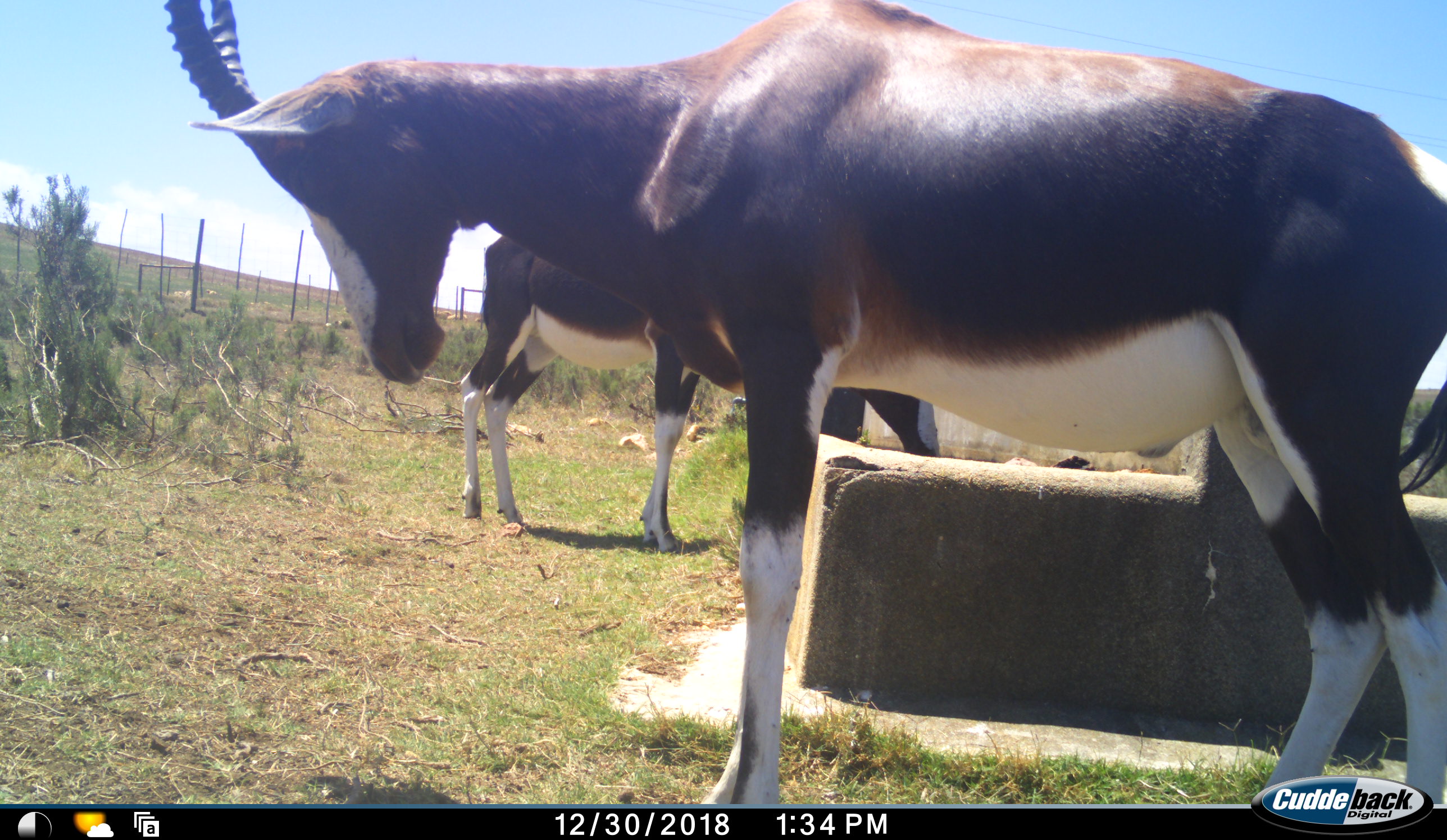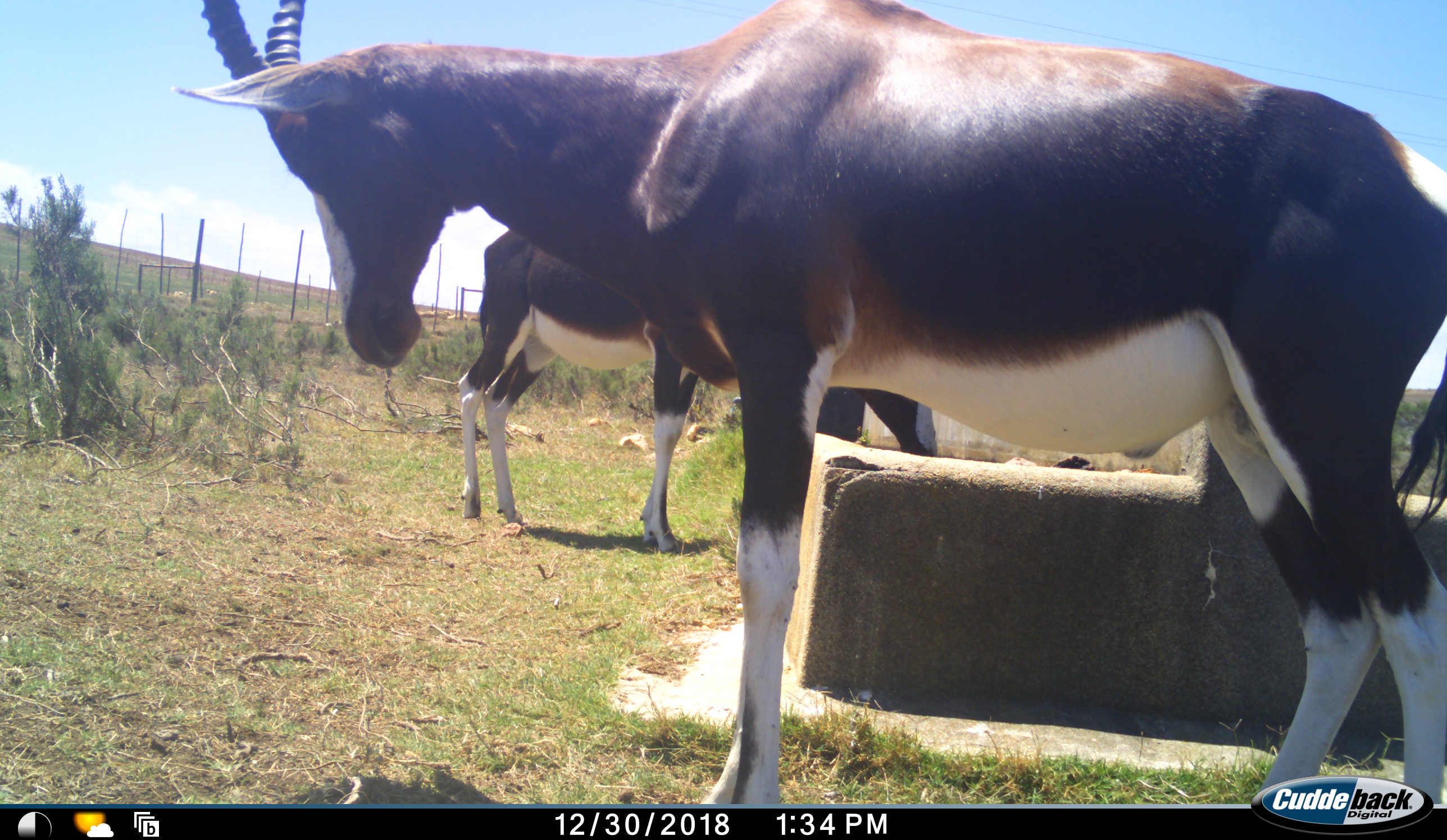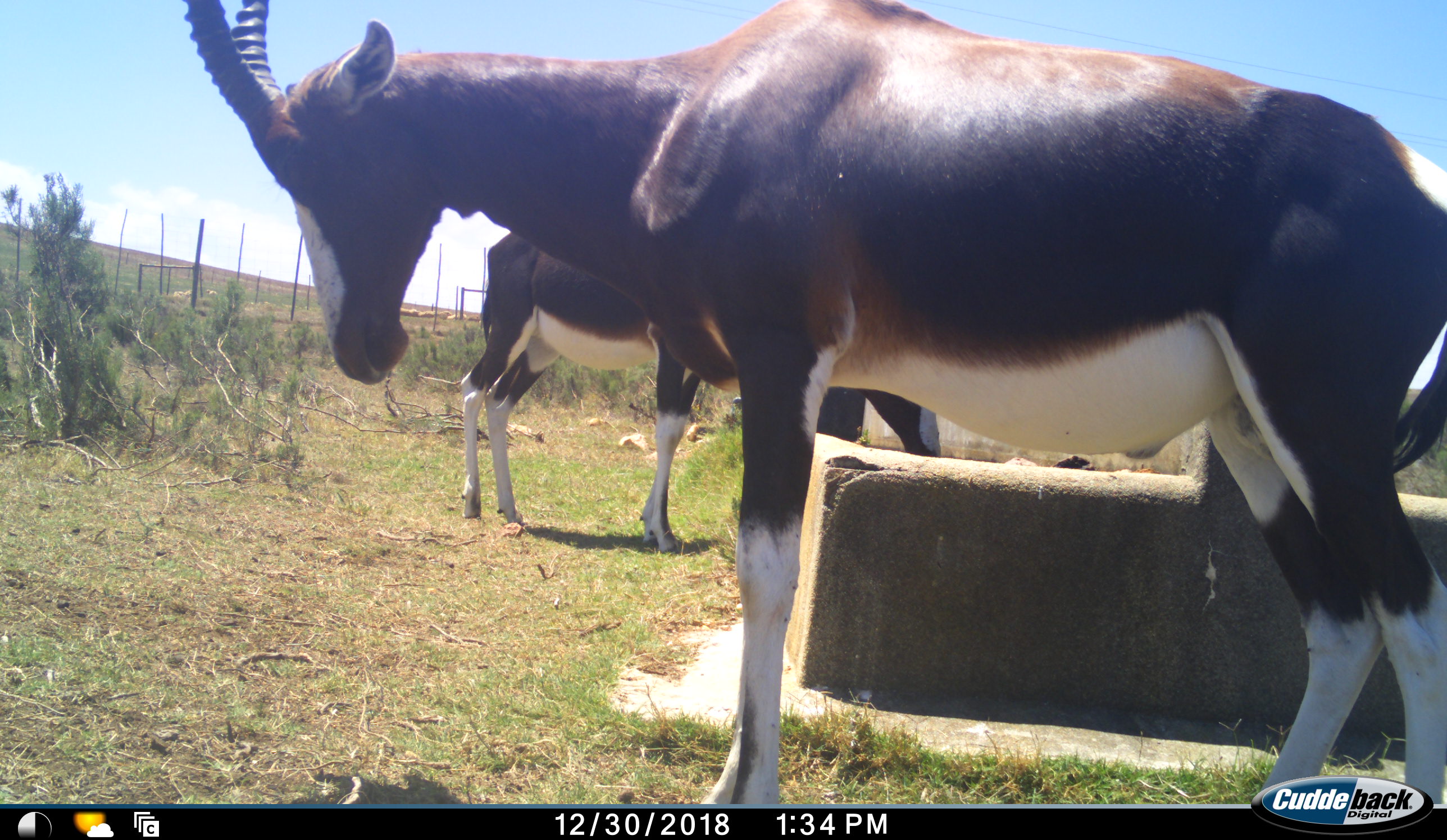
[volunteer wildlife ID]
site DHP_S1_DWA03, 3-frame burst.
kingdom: Animalia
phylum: Chordata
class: Mammalia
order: Artiodactyla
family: Bovidae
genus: Damaliscus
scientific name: Damaliscus pygargus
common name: bontebok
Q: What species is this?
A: Bontebok (Damaliscus pygargus).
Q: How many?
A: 2.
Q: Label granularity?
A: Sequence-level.